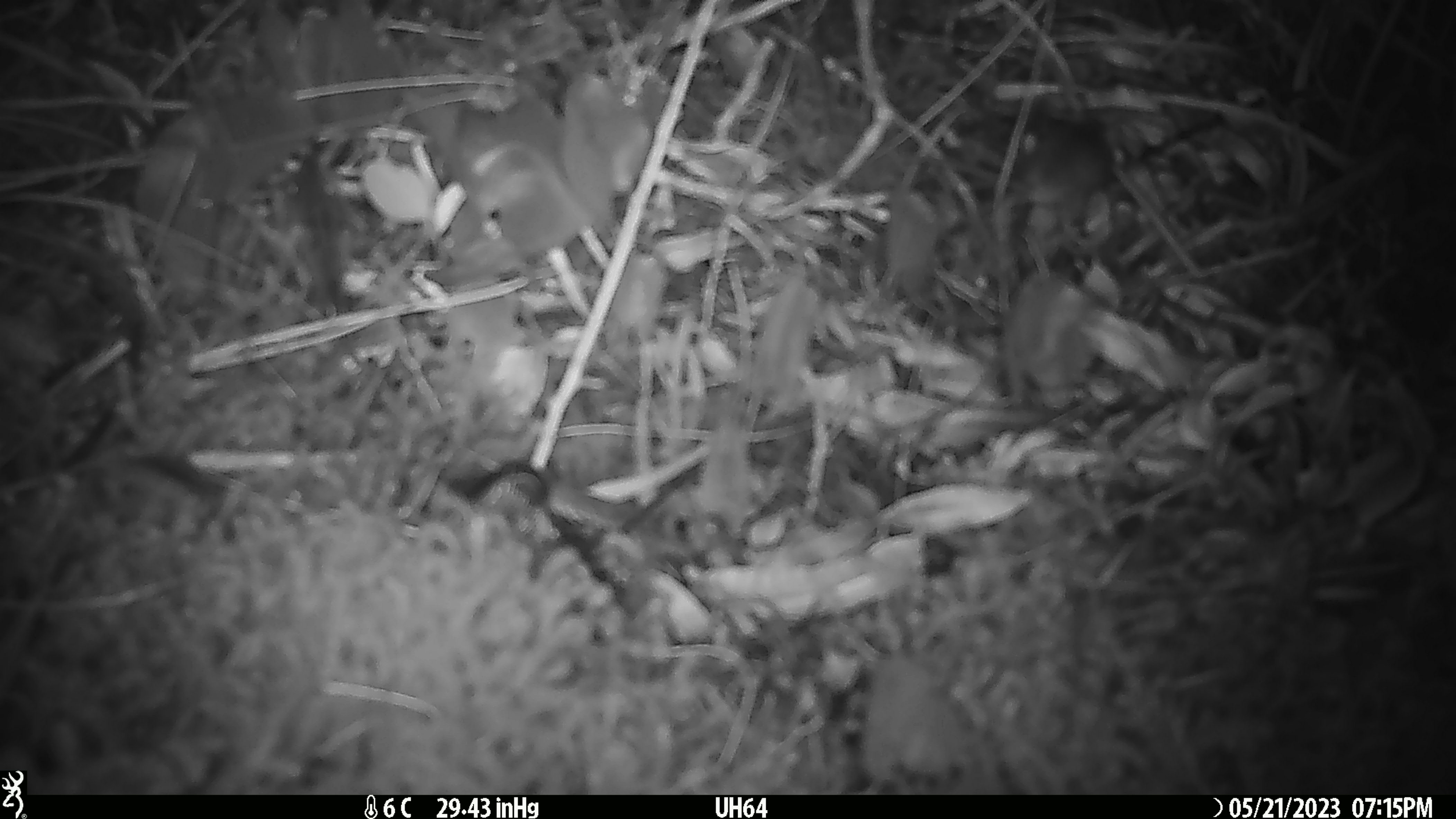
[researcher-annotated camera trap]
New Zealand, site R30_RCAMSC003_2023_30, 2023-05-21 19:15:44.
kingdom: Animalia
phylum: Chordata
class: Mammalia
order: Rodentia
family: Muridae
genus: Mus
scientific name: Mus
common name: mouse